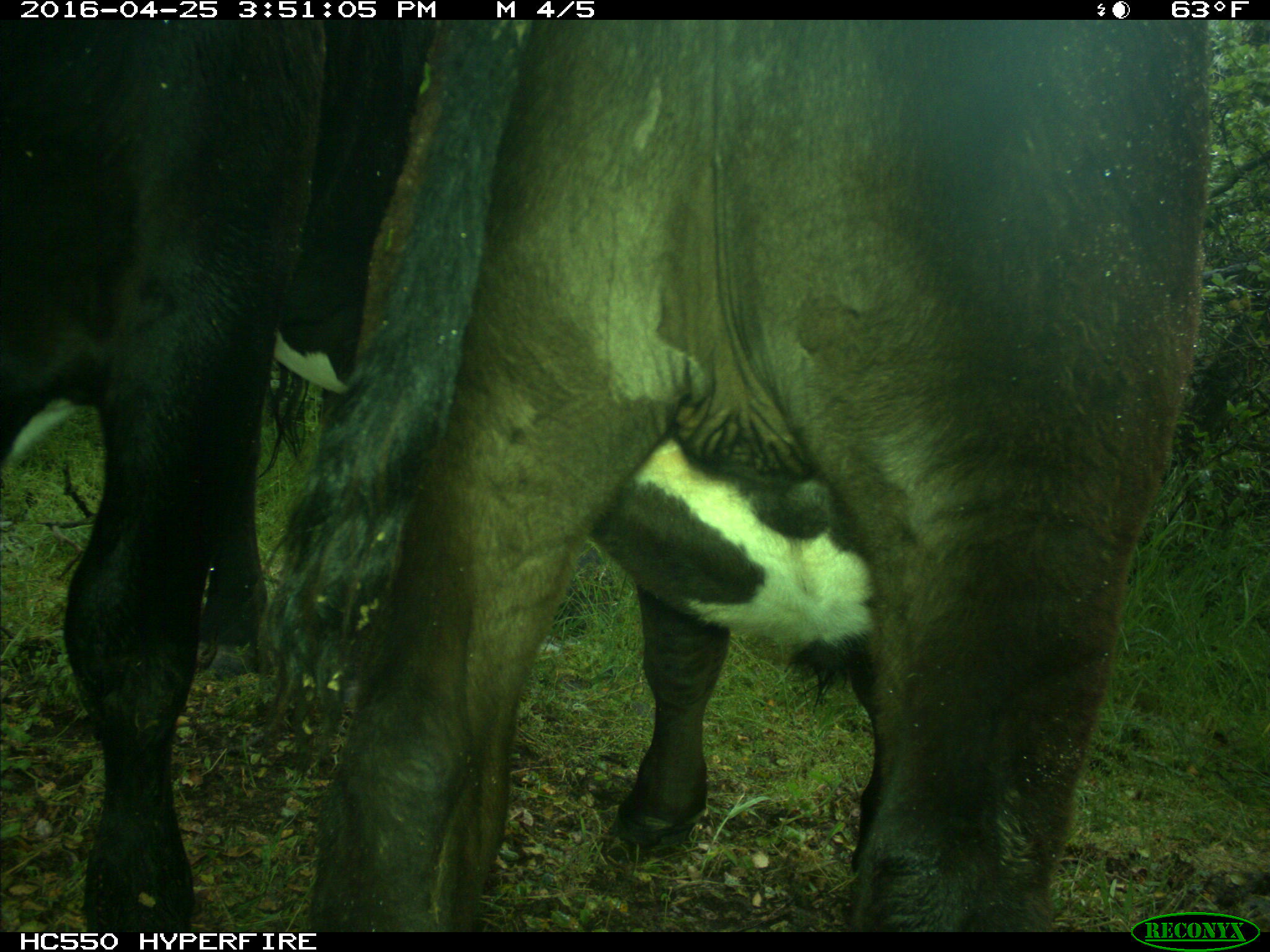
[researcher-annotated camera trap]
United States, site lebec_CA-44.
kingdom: Animalia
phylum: Chordata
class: Mammalia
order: Artiodactyla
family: Bovidae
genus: Bos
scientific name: Bos taurus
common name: domestic cow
Bos taurus (domestic cow).